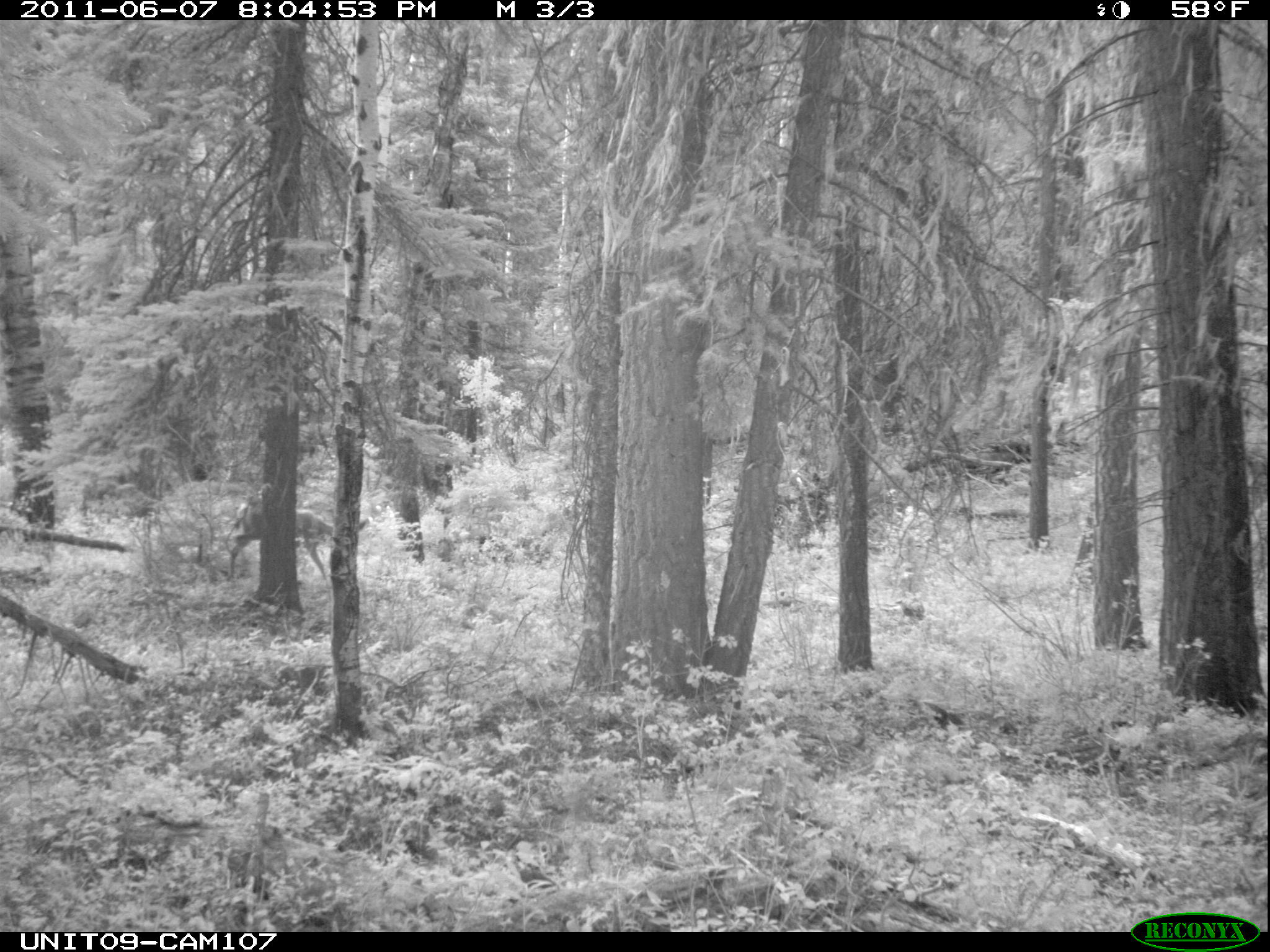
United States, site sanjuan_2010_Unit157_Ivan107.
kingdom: Animalia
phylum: Chordata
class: Mammalia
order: Artiodactyla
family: Cervidae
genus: Odocoileus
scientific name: Odocoileus hemionus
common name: mule deer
Odocoileus hemionus (mule deer).